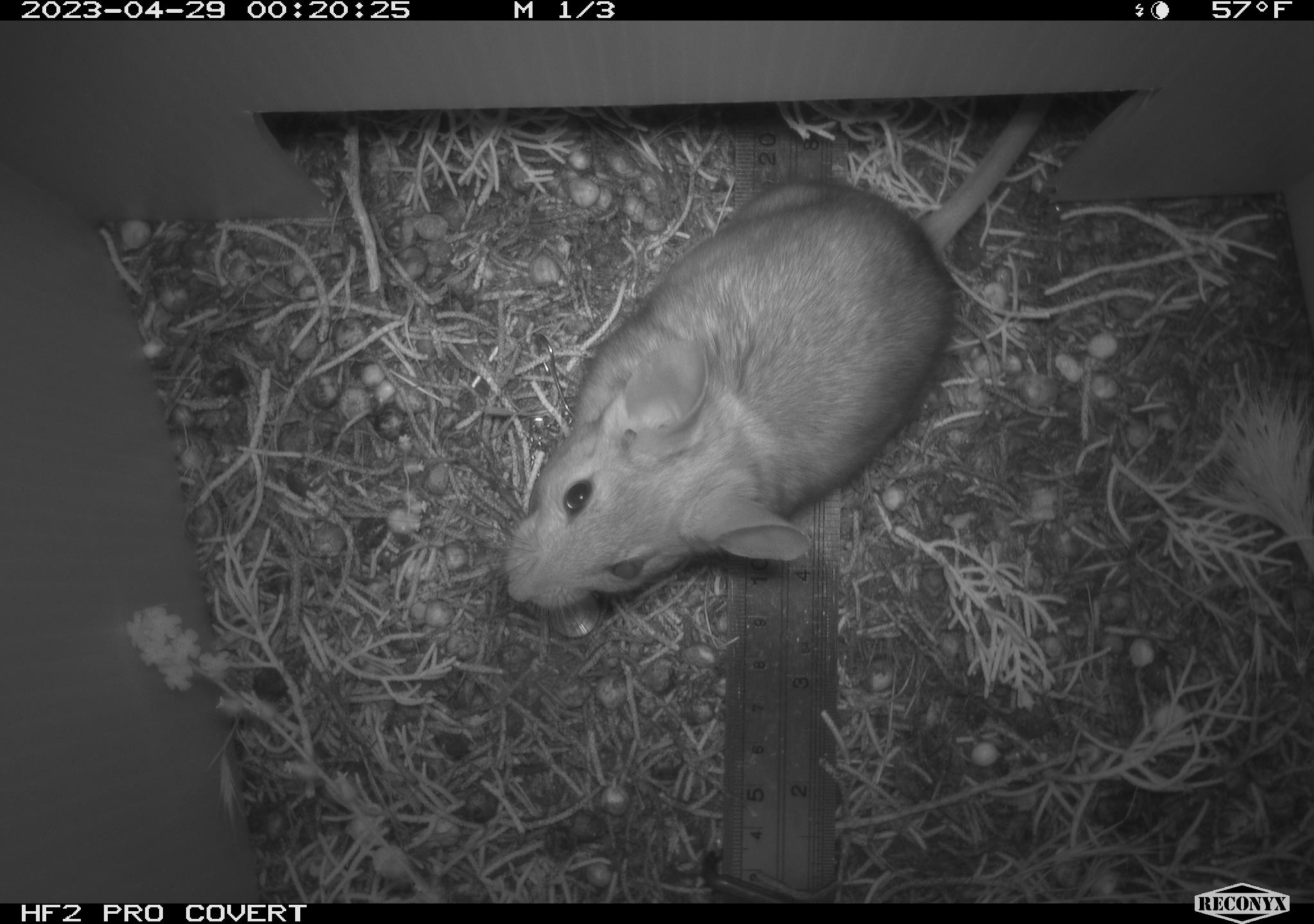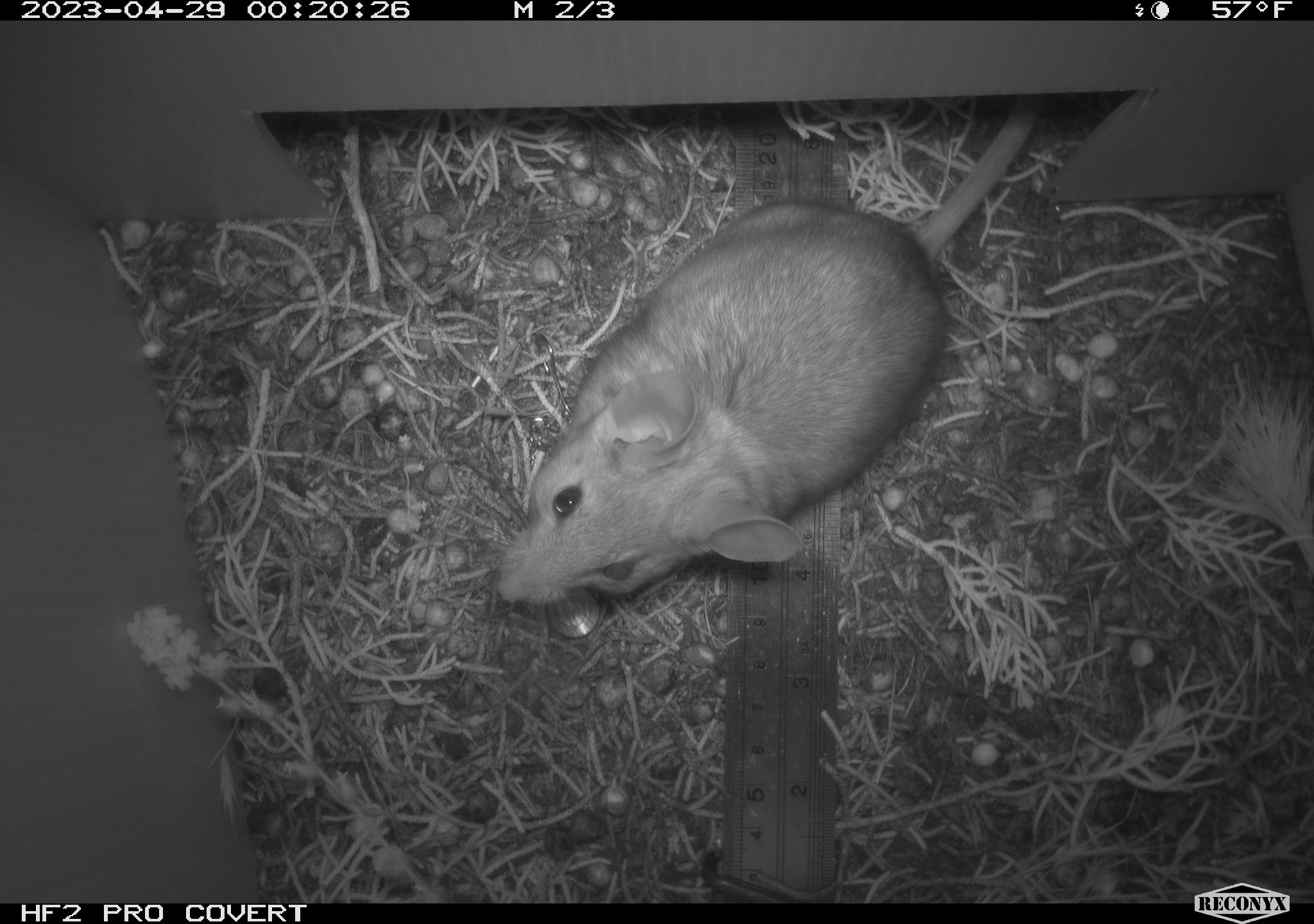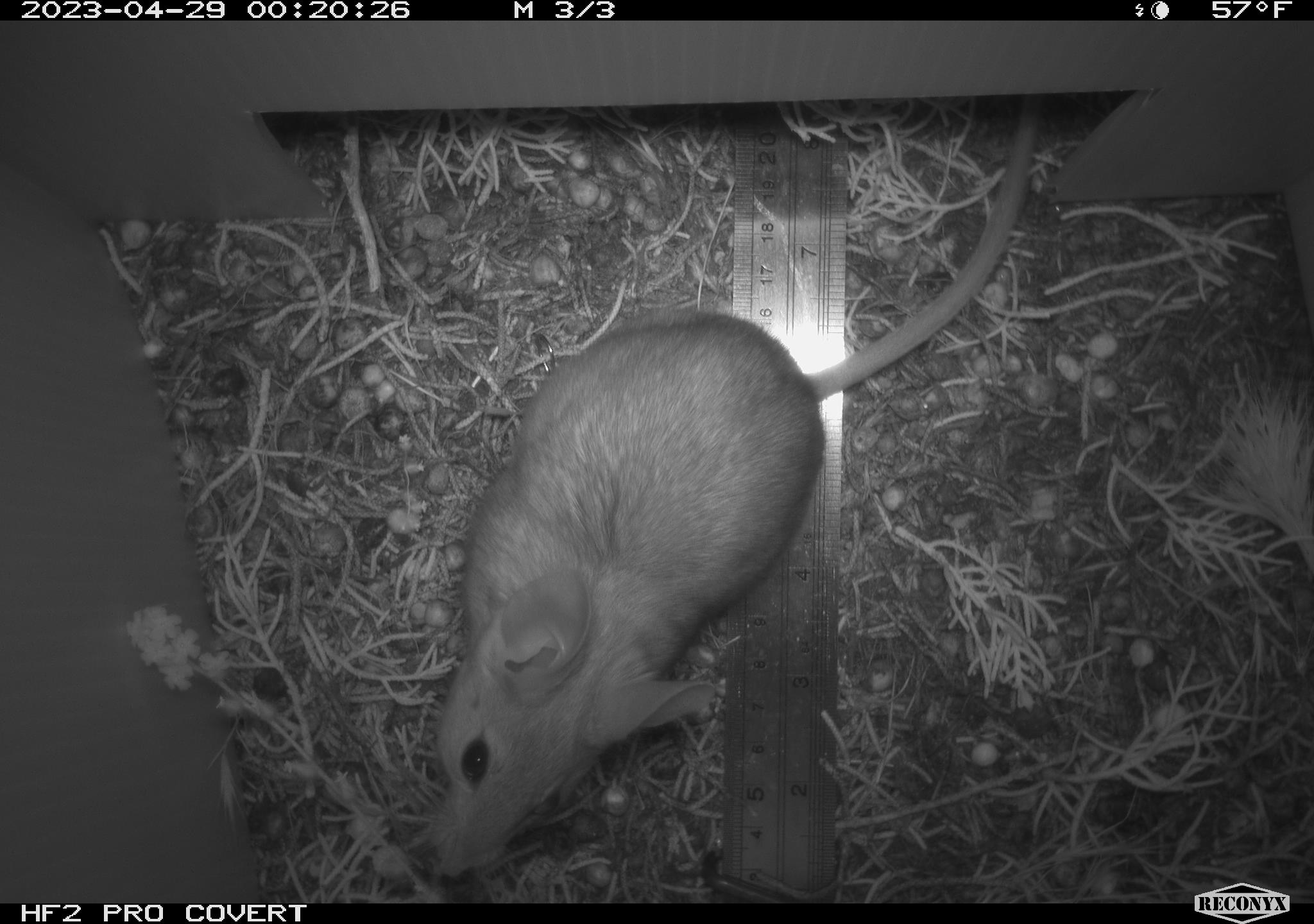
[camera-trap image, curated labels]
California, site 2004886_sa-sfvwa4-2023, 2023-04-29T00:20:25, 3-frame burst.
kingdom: Animalia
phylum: Chordata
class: Mammalia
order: Rodentia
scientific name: Rodentia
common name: mouse species